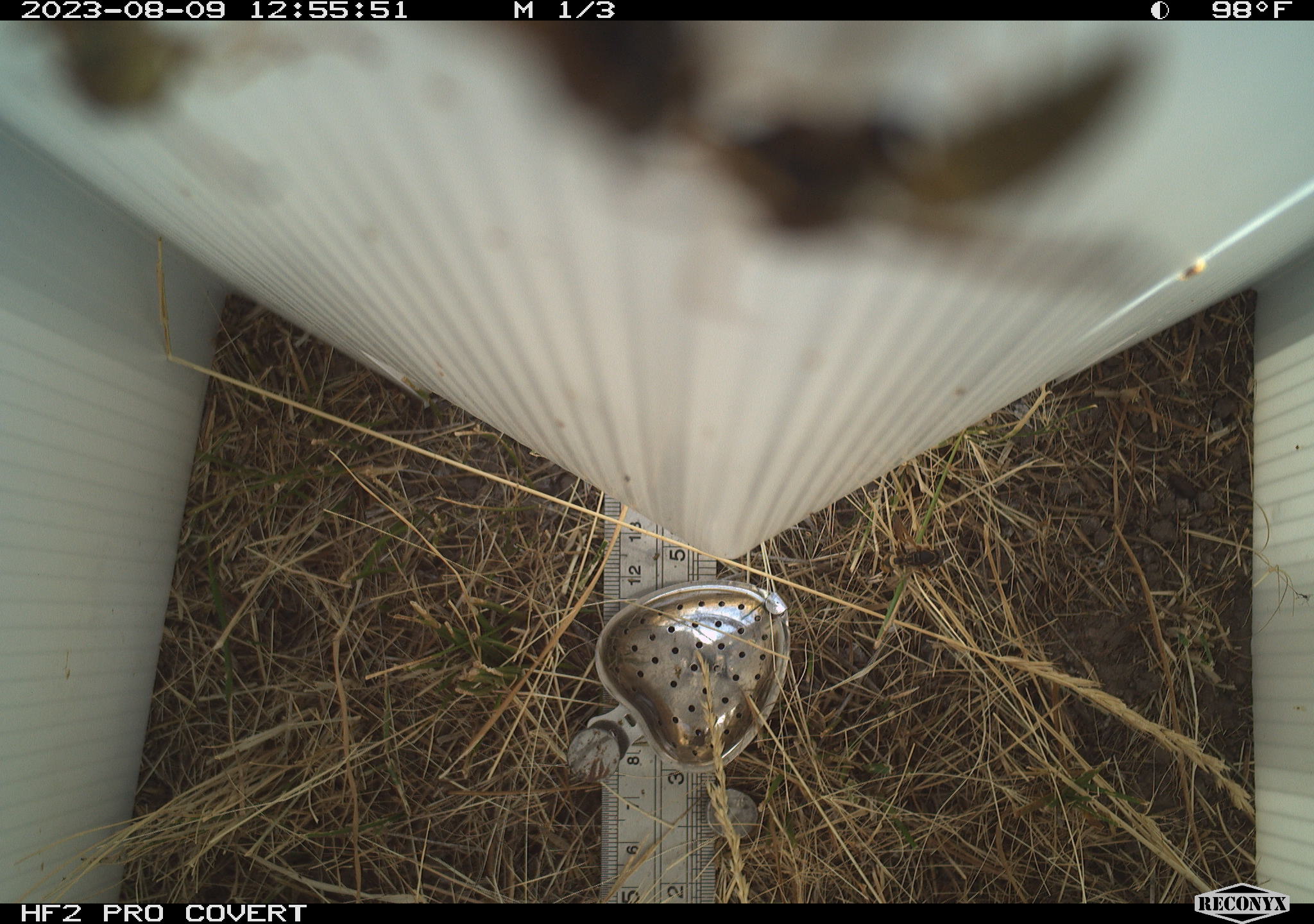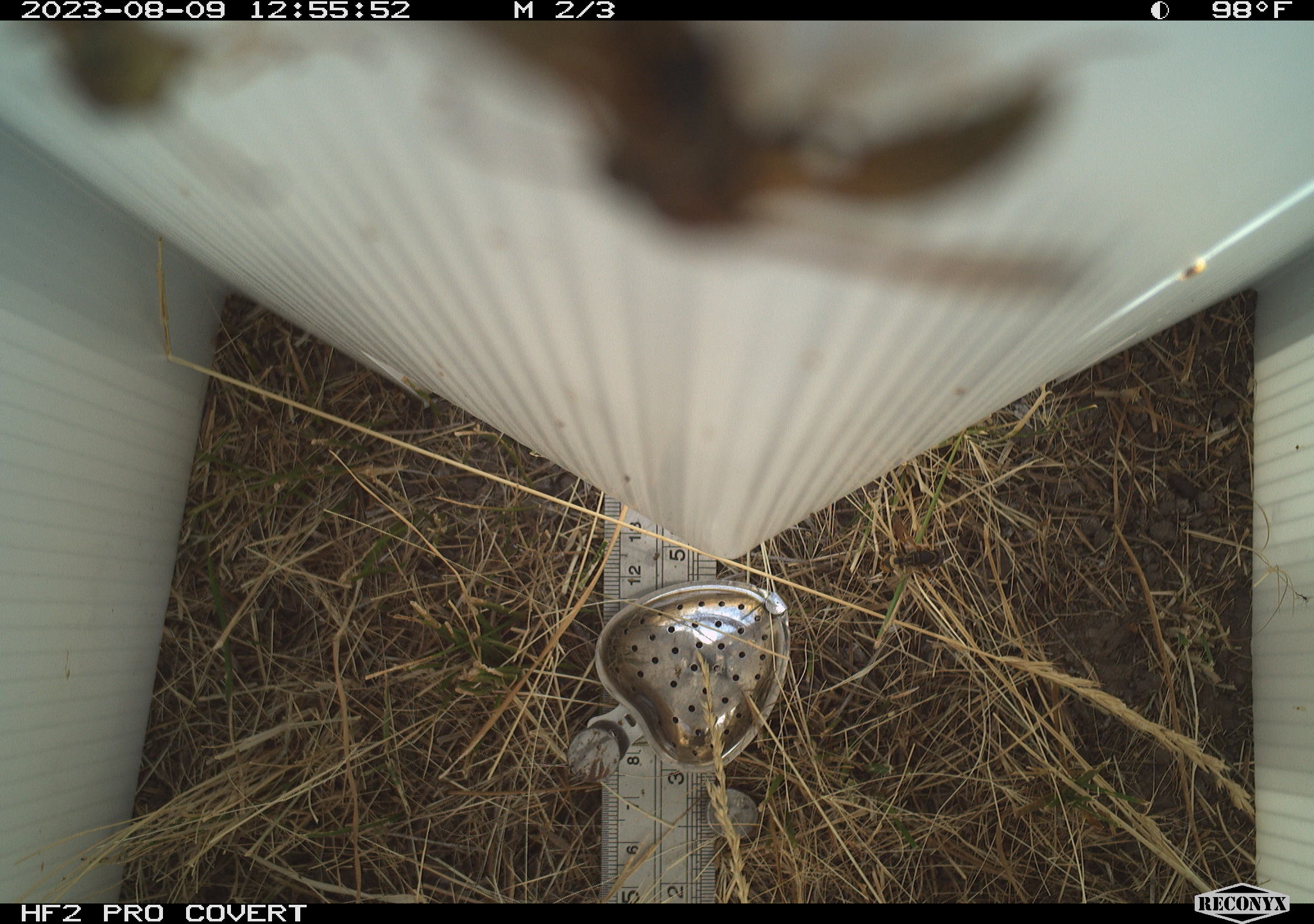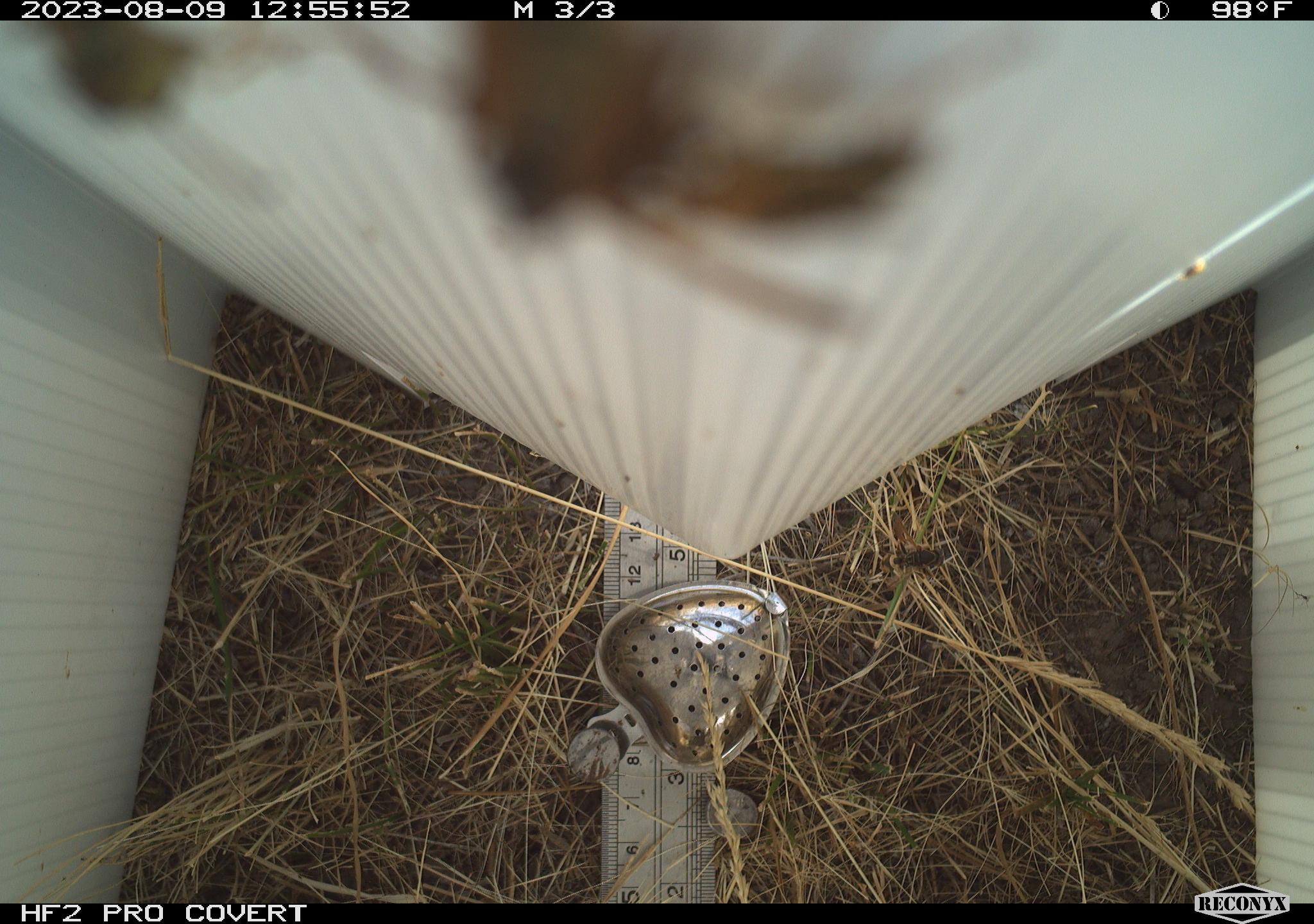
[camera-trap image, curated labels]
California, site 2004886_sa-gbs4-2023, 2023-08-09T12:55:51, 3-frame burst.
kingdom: Animalia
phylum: Arthropoda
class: Insecta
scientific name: Insecta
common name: insect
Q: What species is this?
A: Insect (Insecta).